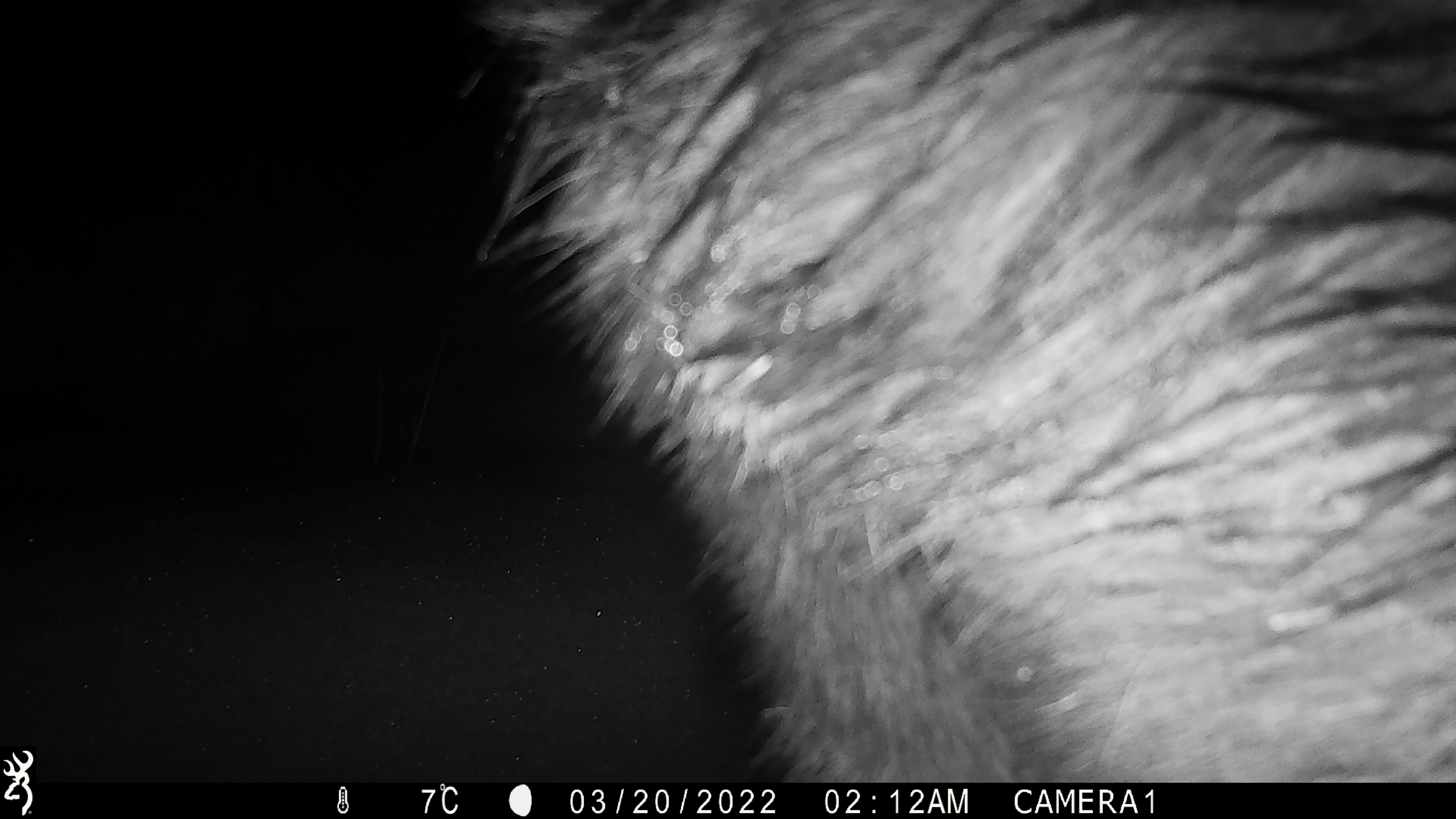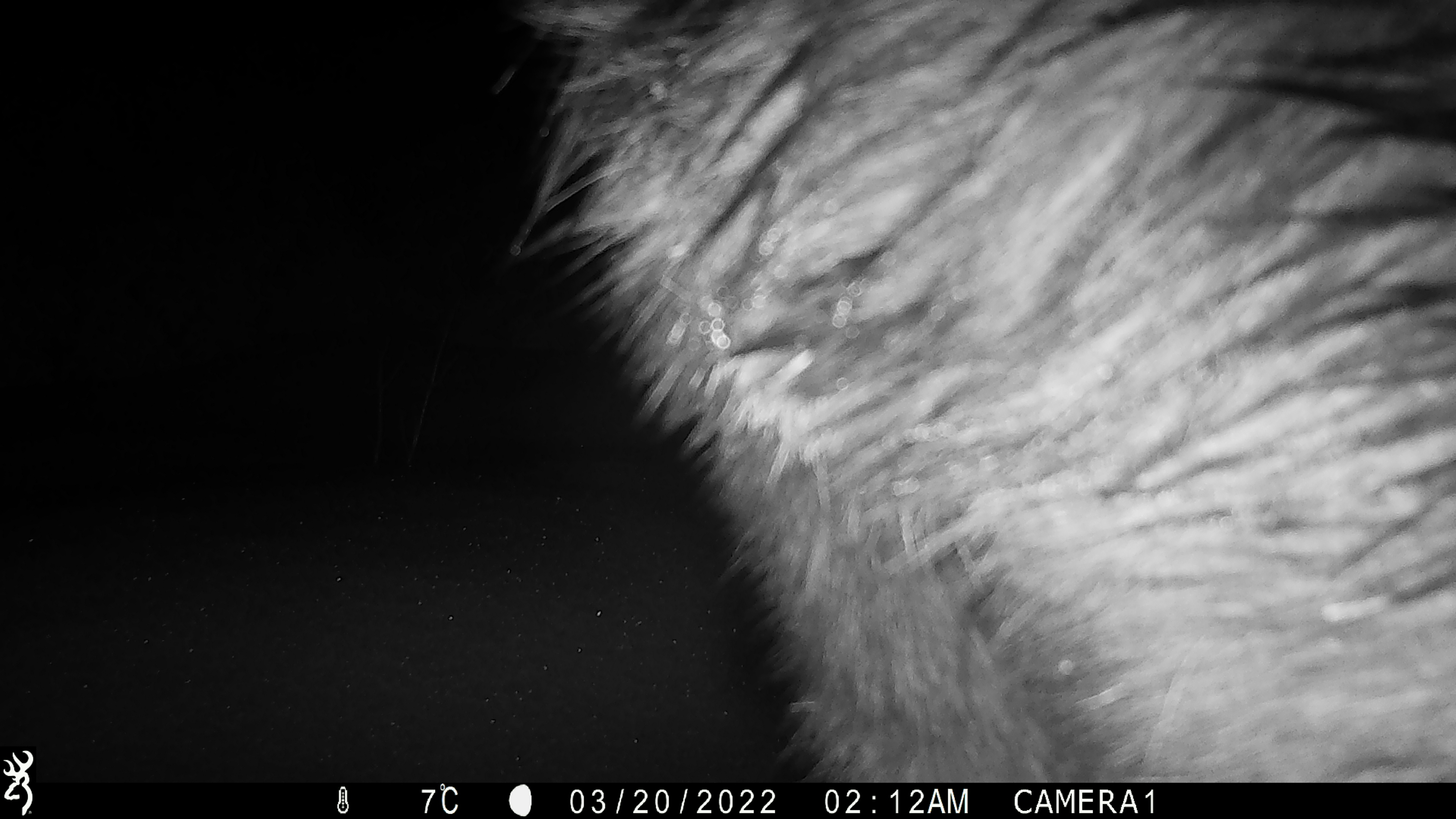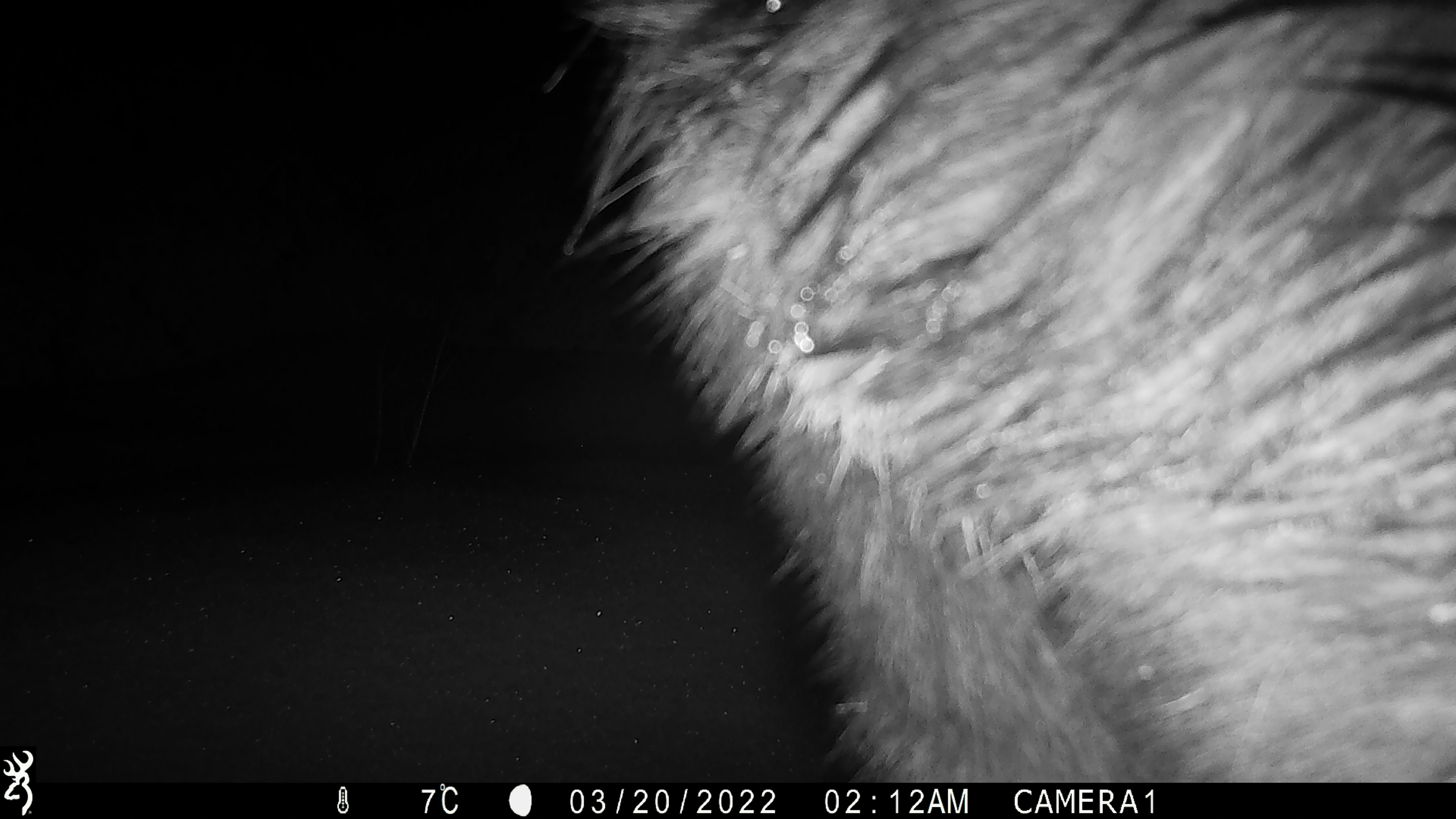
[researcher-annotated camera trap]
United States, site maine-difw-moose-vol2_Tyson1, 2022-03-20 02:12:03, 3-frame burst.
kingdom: Animalia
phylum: Chordata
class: Mammalia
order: Artiodactyla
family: Cervidae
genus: Alces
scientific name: Alces alces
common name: moose